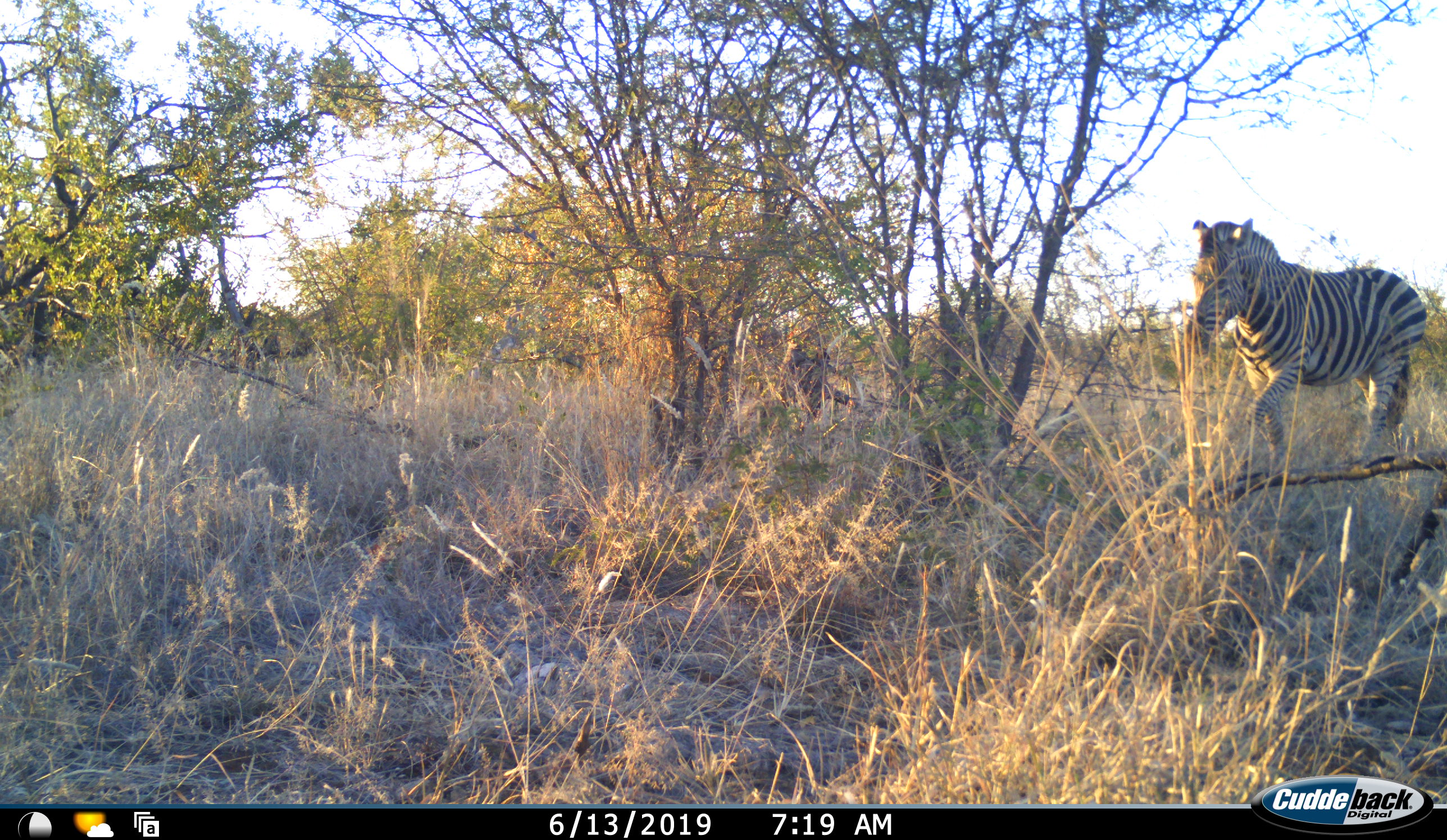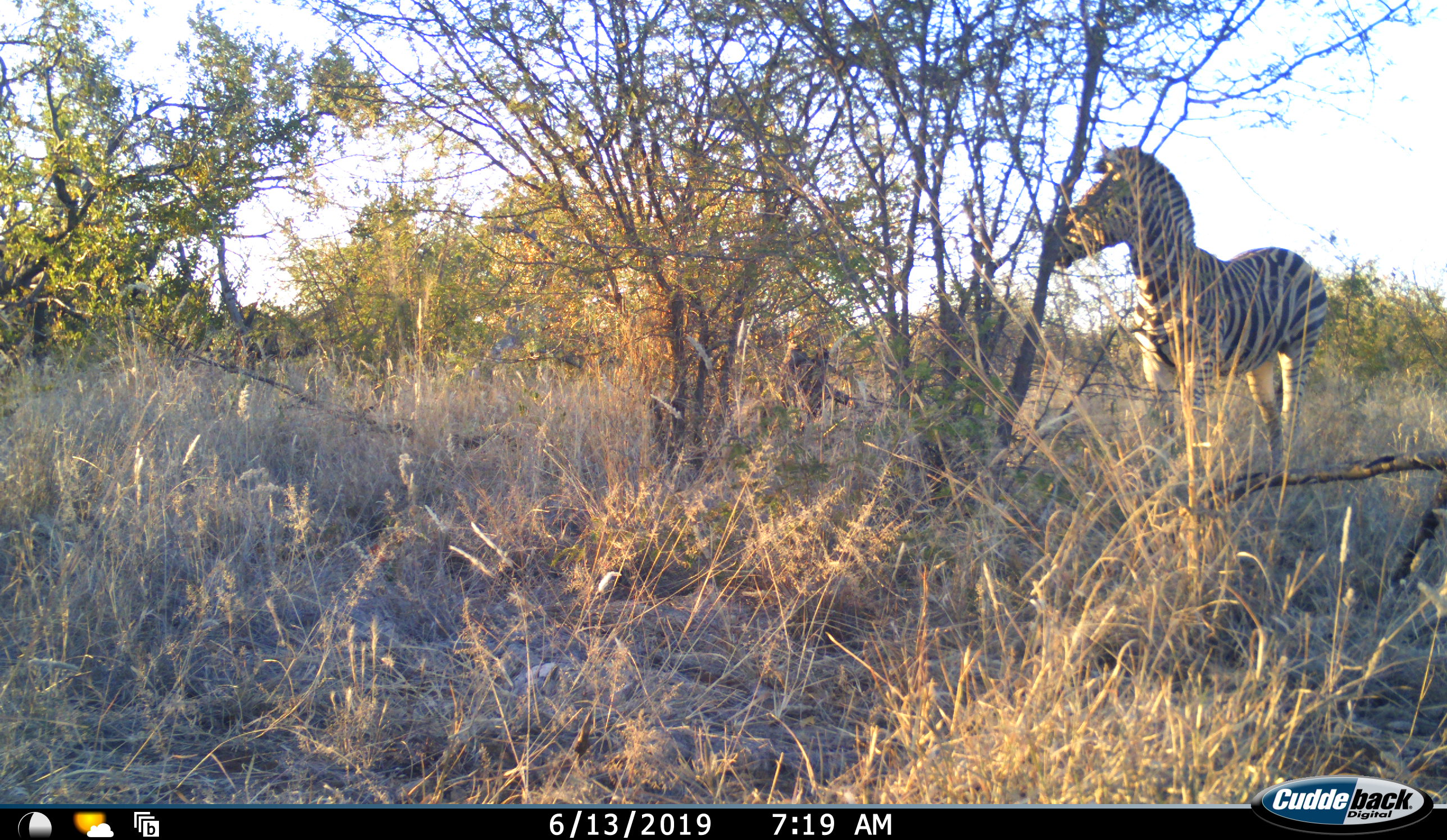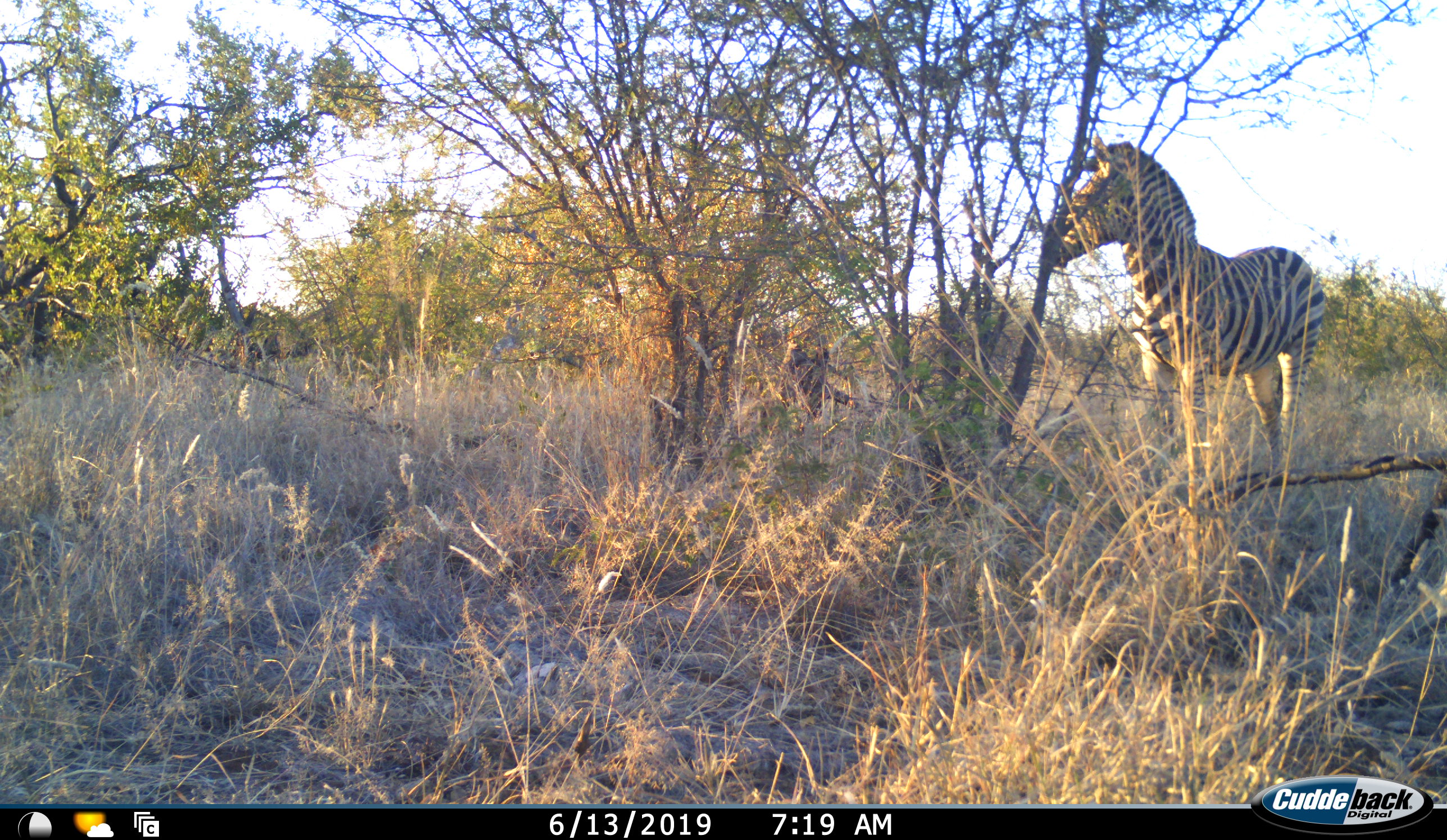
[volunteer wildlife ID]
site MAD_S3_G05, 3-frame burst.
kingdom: Animalia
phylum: Chordata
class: Mammalia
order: Perissodactyla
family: Equidae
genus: Equus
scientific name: Equus quagga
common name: plains zebra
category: zebraplains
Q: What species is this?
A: Zebraplains (plains zebra) (Equus quagga).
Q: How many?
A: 1.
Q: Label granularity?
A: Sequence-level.